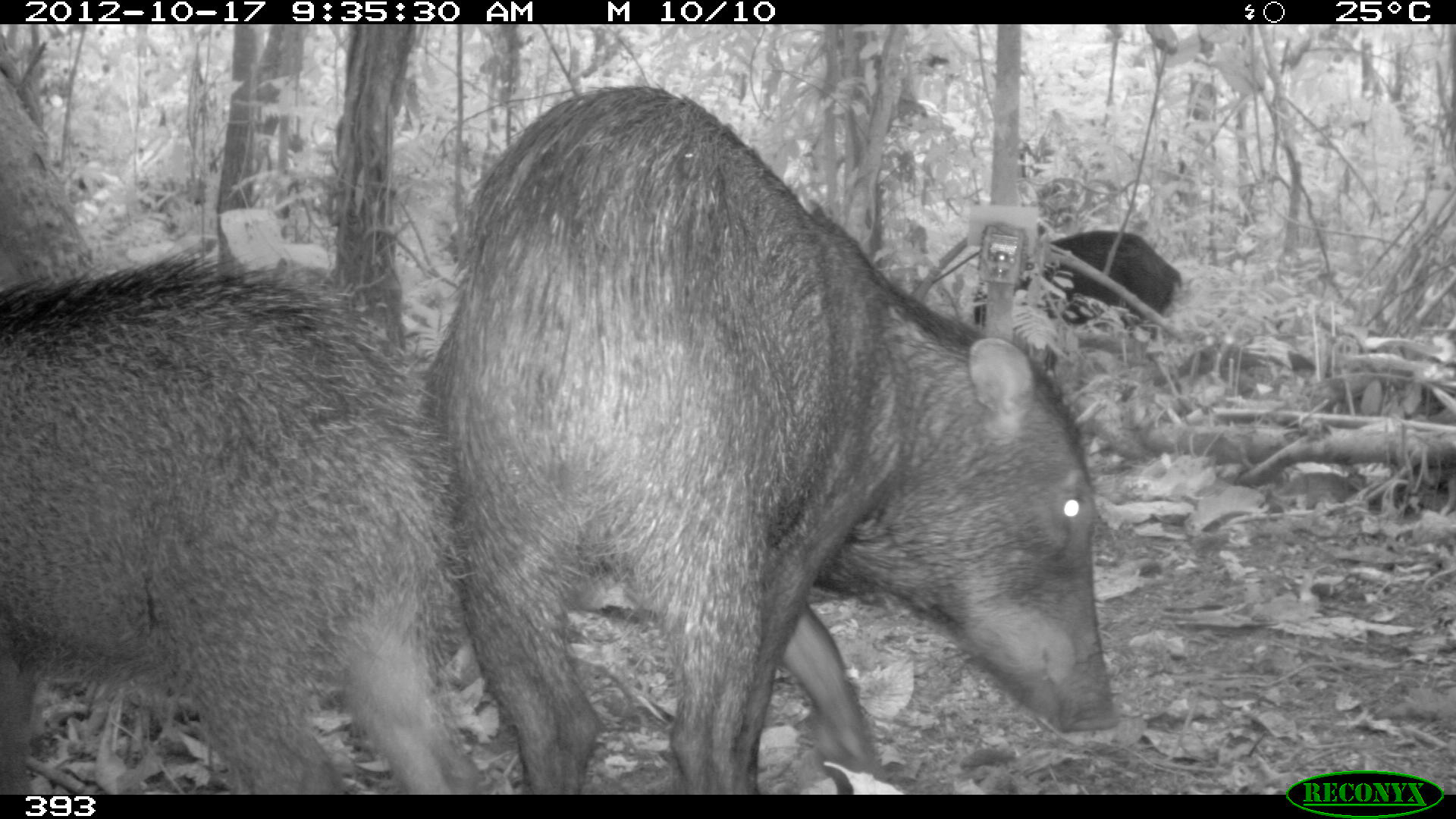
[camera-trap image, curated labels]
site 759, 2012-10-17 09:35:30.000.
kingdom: Animalia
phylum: Chordata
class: Mammalia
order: Artiodactyla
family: Tayassuidae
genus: Tayassu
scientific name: Tayassu pecari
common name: white-lipped peccary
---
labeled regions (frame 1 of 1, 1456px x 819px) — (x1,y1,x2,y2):
tayassu pecari: (425,81,1117,795); (0,255,470,795); (971,229,1182,372)